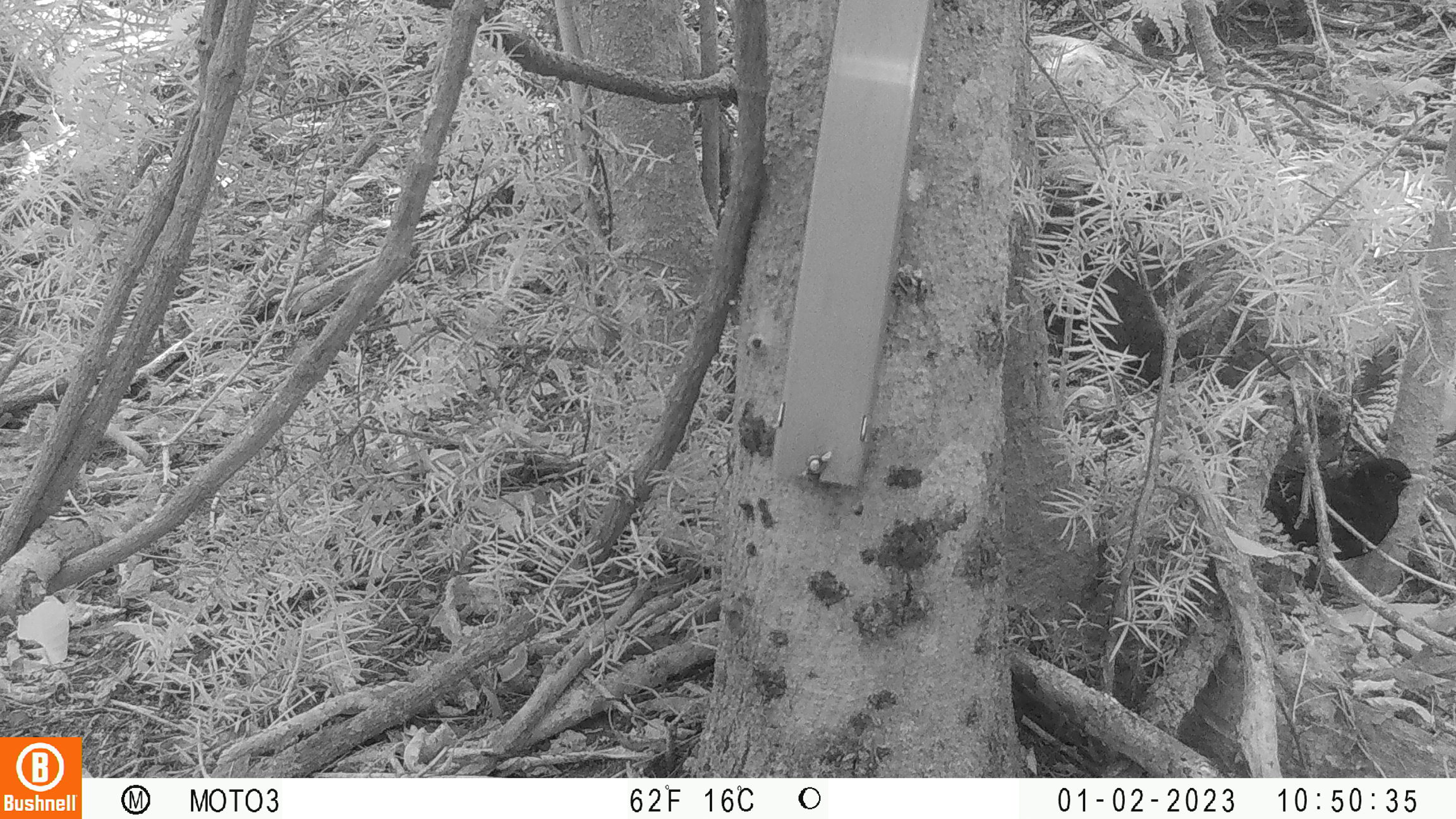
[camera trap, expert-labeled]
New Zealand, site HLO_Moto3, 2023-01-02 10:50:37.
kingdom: Animalia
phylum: Chordata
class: Aves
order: Passeriformes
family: Turdidae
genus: Turdus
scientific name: Turdus merula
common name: eurasian blackbird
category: blackbird